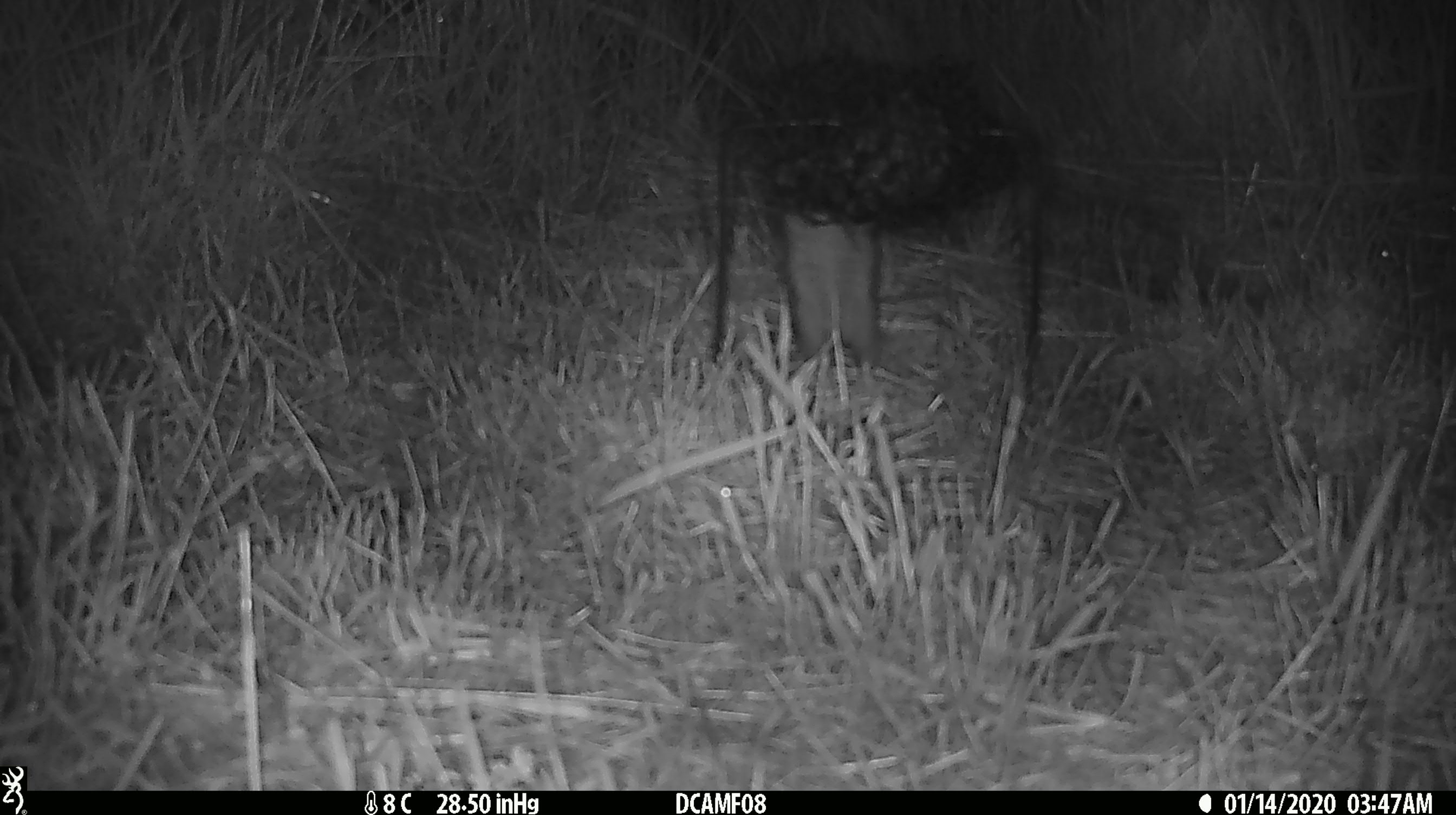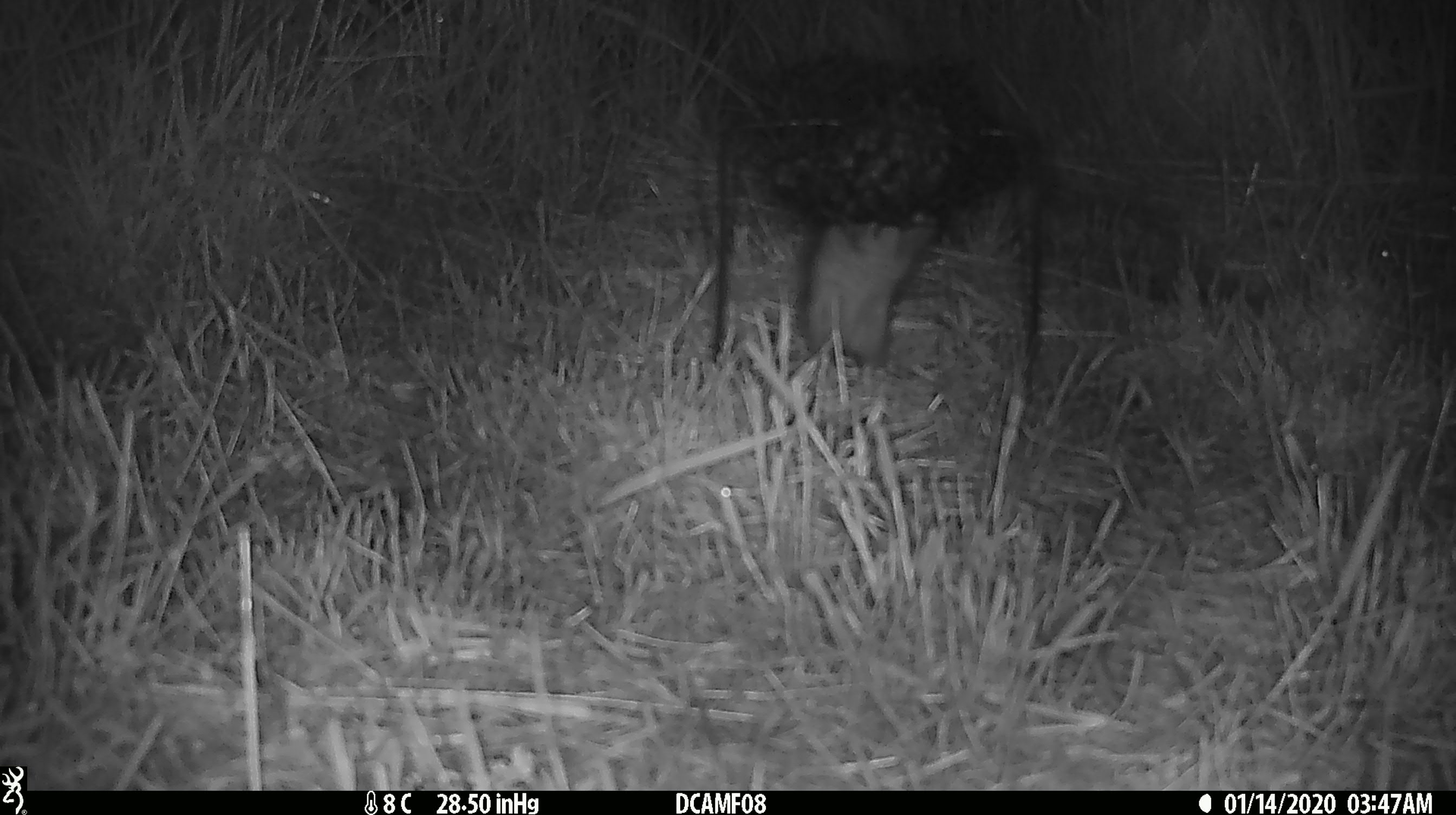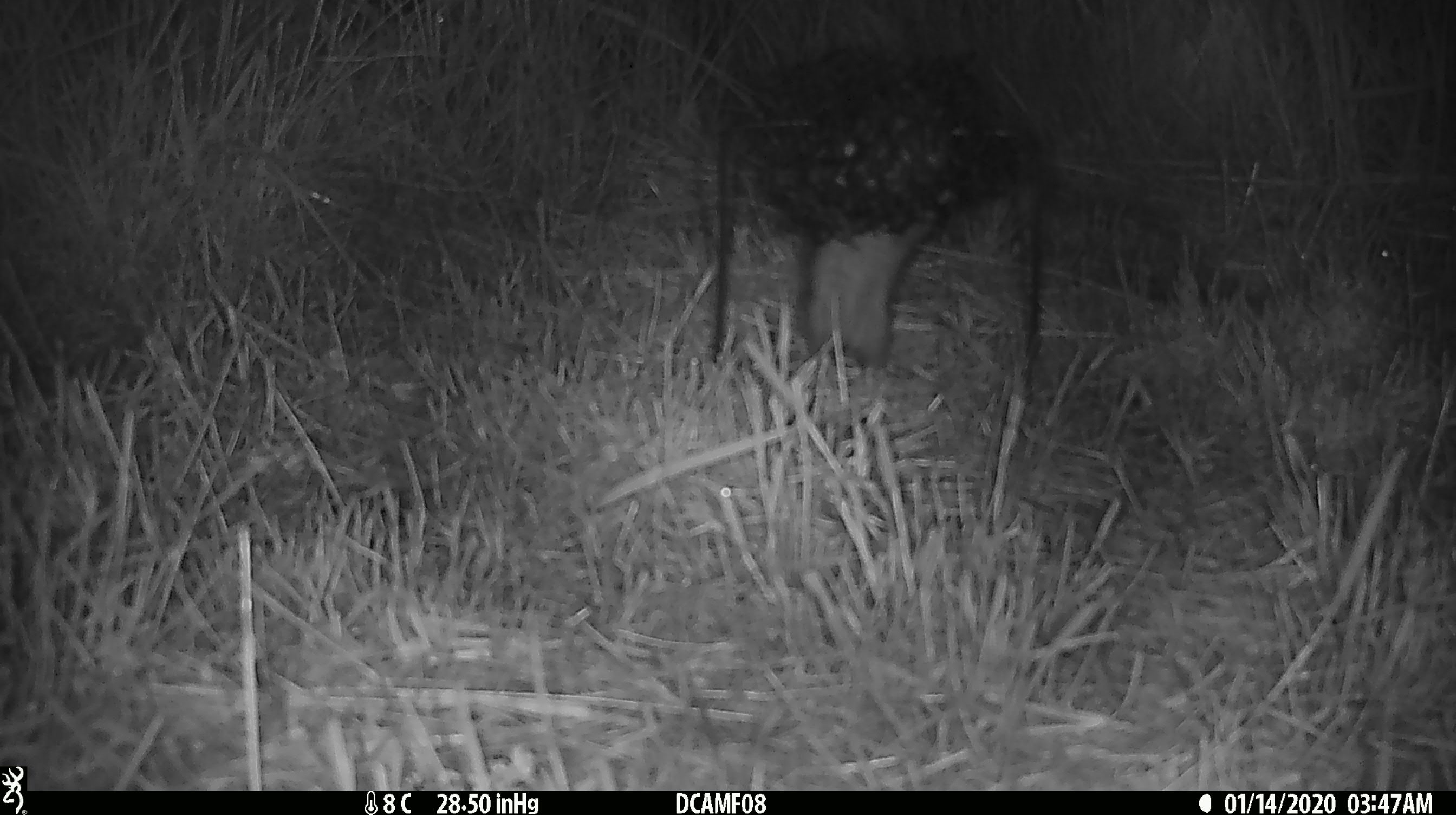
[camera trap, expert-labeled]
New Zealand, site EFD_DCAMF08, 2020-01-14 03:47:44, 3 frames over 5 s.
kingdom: Animalia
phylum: Chordata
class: Mammalia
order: Rodentia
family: Muridae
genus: Rattus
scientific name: Rattus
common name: rat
Rat (Rattus).